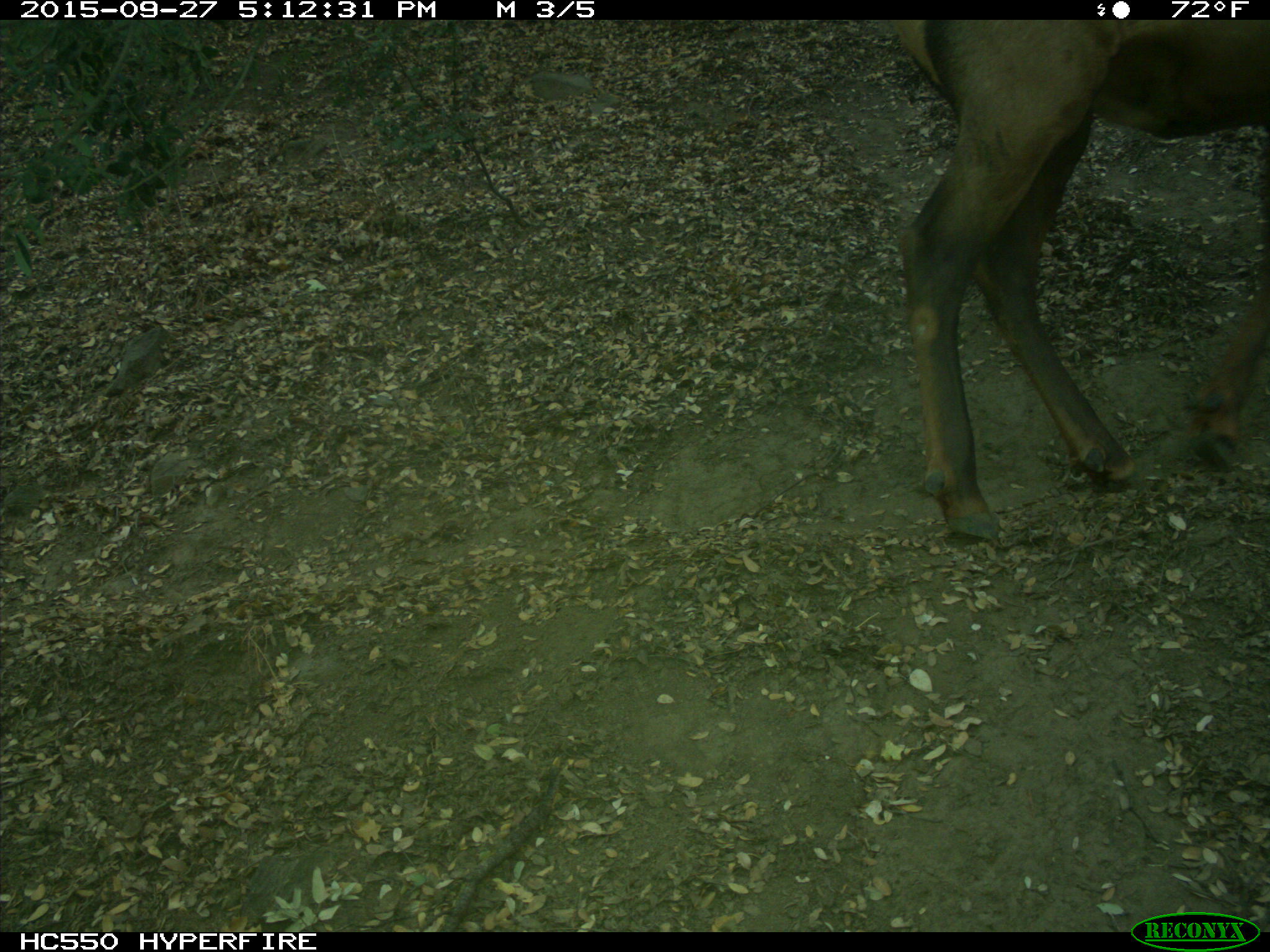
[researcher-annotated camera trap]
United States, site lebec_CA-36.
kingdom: Animalia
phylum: Chordata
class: Mammalia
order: Artiodactyla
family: Cervidae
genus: Cervus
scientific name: Cervus canadensis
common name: elk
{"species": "Cervus canadensis (elk)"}